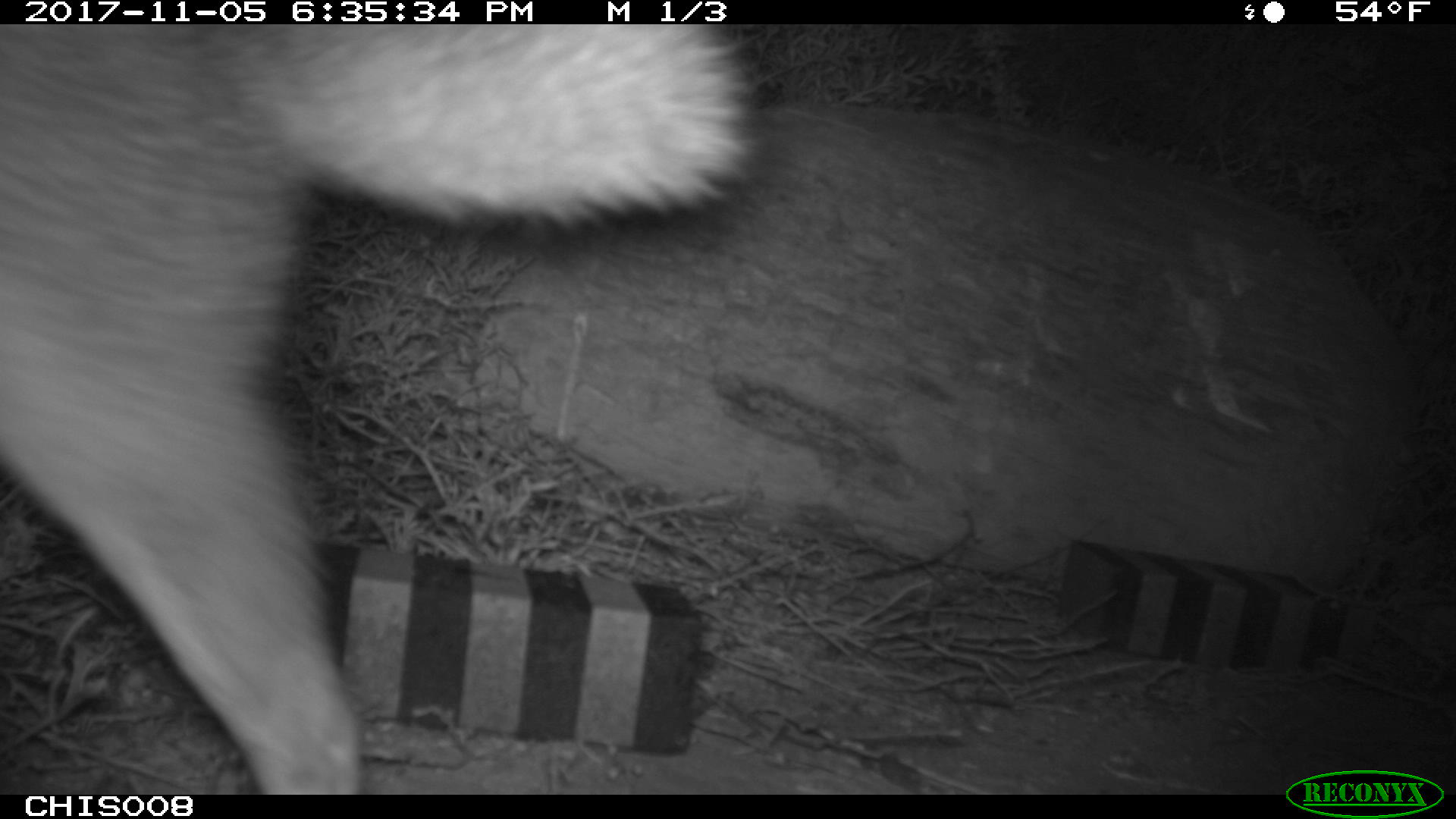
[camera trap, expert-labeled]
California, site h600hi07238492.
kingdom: Animalia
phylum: Chordata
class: Mammalia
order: Carnivora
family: Canidae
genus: Urocyon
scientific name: Urocyon littoralis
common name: island fox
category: fox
Fox (island fox) (Urocyon littoralis).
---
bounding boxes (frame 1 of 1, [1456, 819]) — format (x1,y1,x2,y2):
fox: (0,24,757,795)